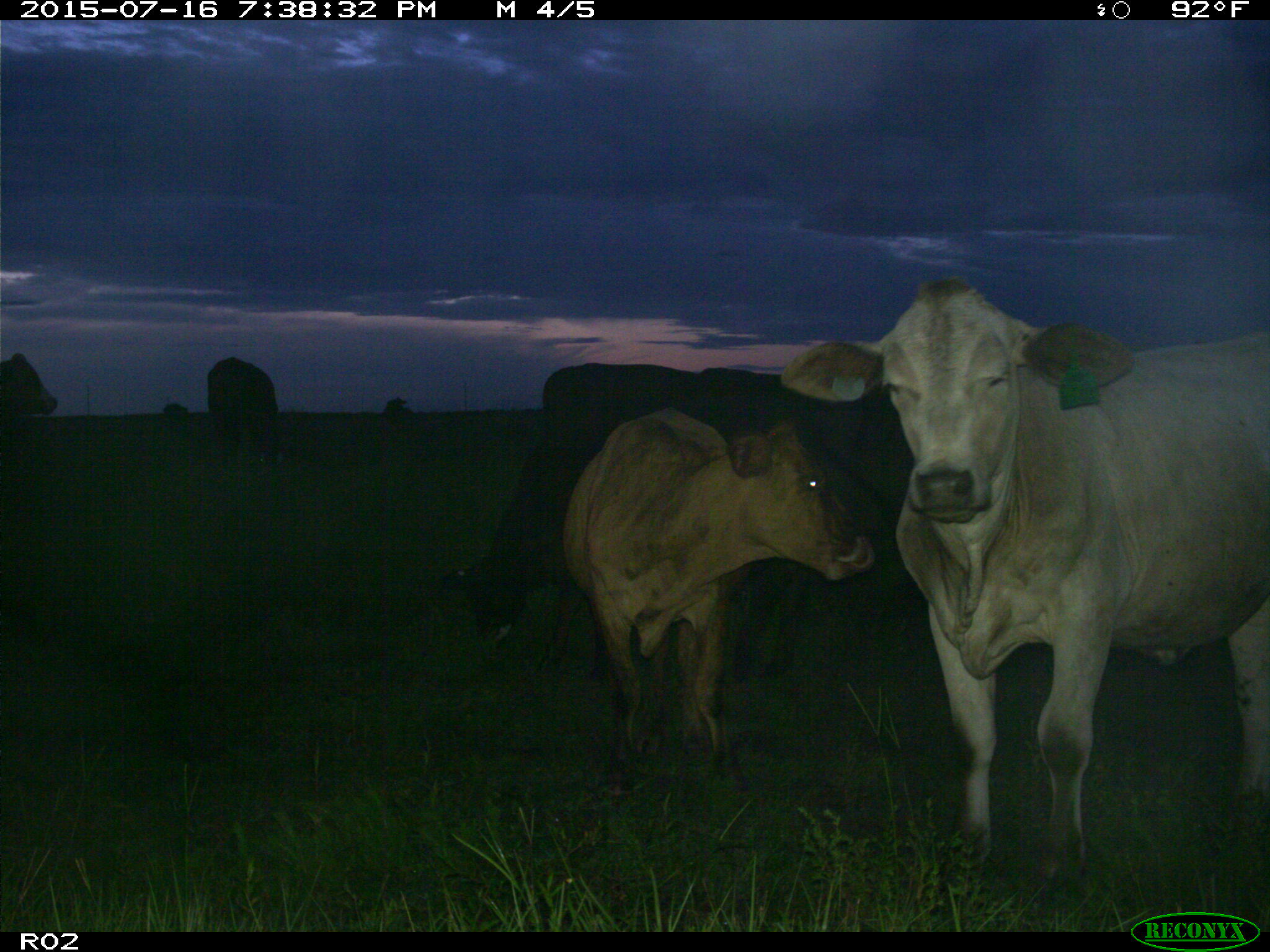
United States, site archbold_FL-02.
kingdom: Animalia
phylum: Chordata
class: Mammalia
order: Artiodactyla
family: Bovidae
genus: Bos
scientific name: Bos taurus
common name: domestic cow